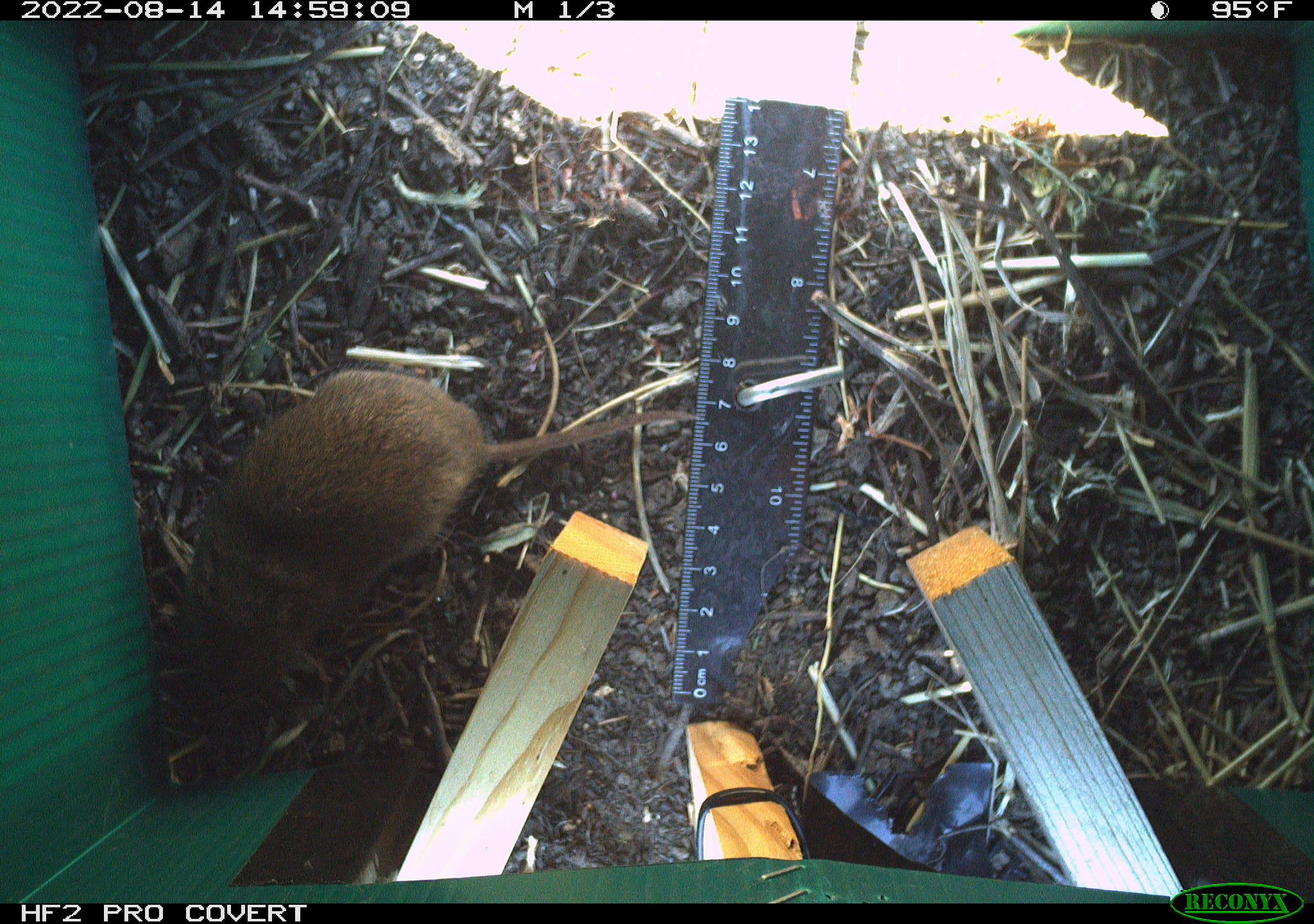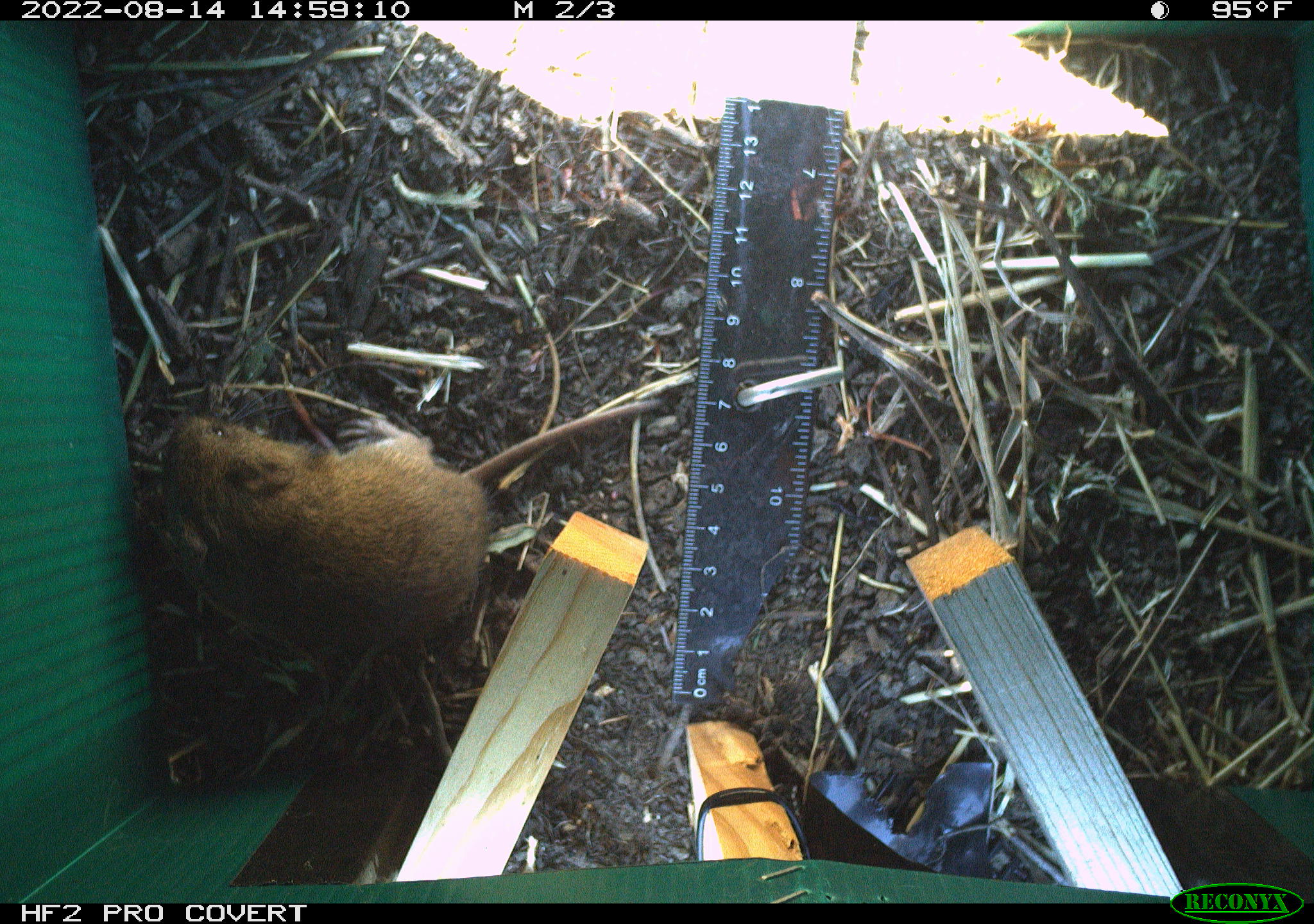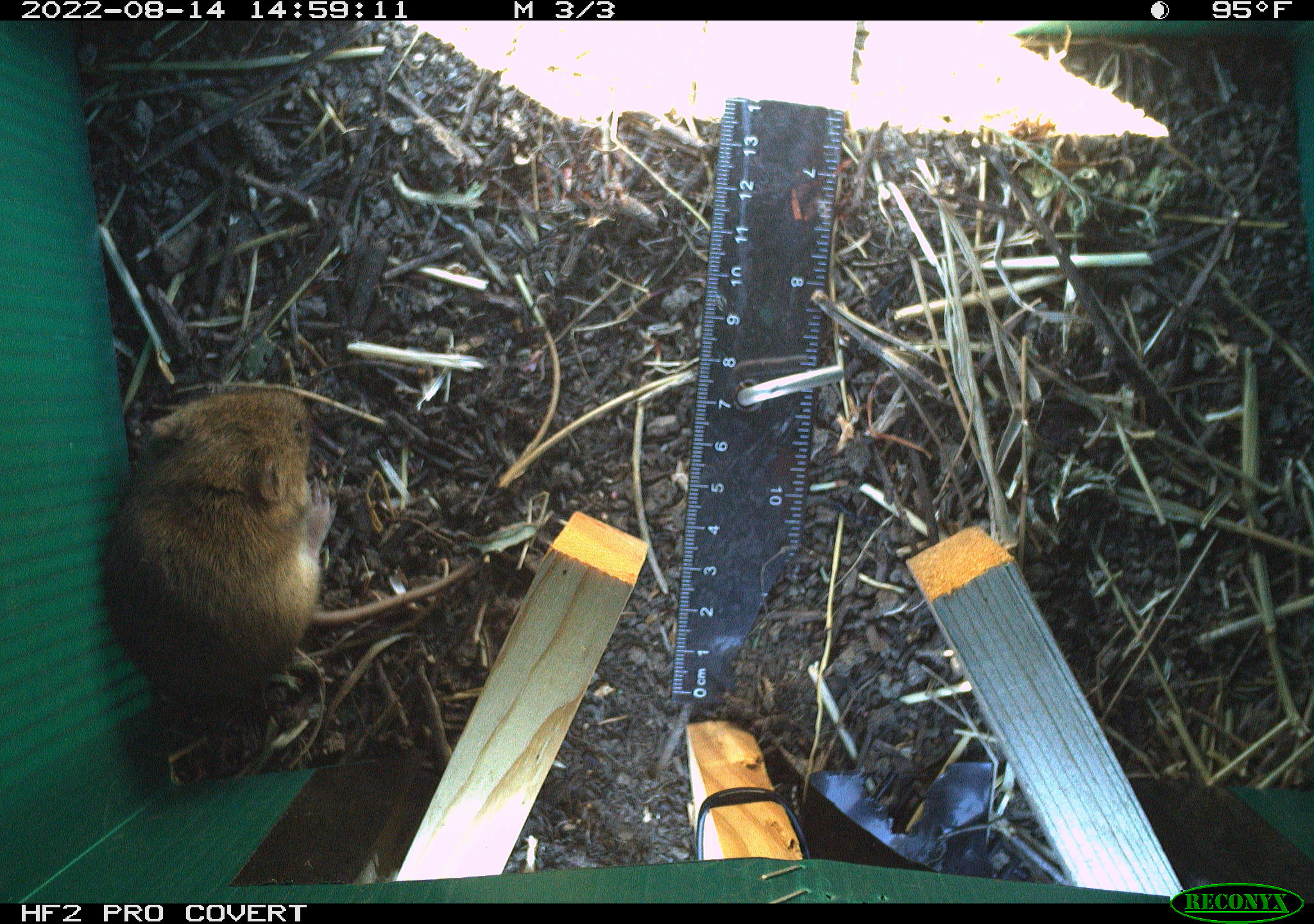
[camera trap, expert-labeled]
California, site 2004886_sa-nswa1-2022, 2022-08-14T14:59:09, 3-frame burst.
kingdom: Animalia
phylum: Chordata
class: Mammalia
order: Rodentia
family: Cricetidae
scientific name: Cricetidae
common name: hamsters, voles, lemmings, and allies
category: cricetidae family